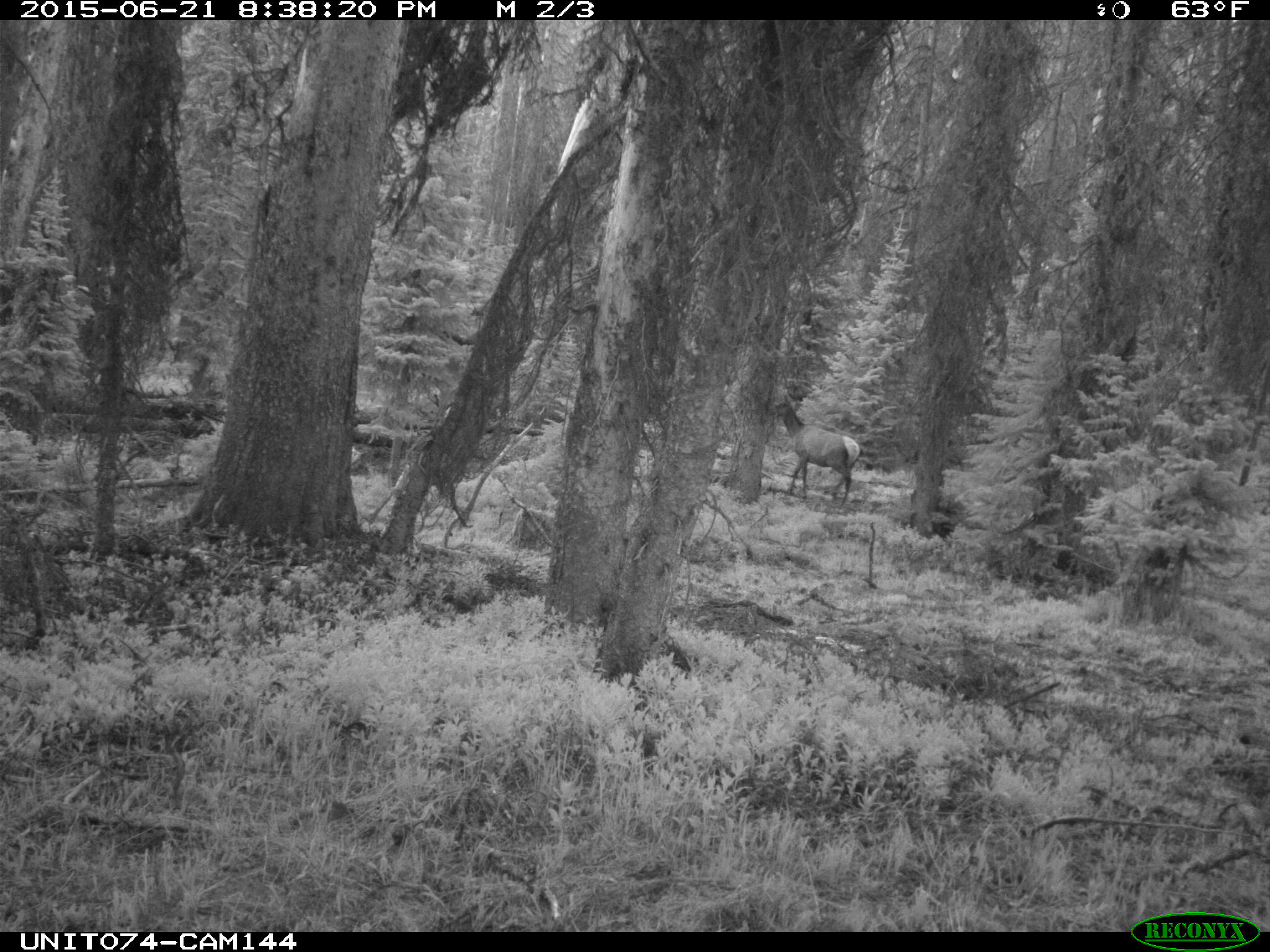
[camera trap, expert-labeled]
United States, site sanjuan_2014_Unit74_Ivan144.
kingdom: Animalia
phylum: Chordata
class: Mammalia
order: Artiodactyla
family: Cervidae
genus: Cervus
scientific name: Cervus elaphus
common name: red deer